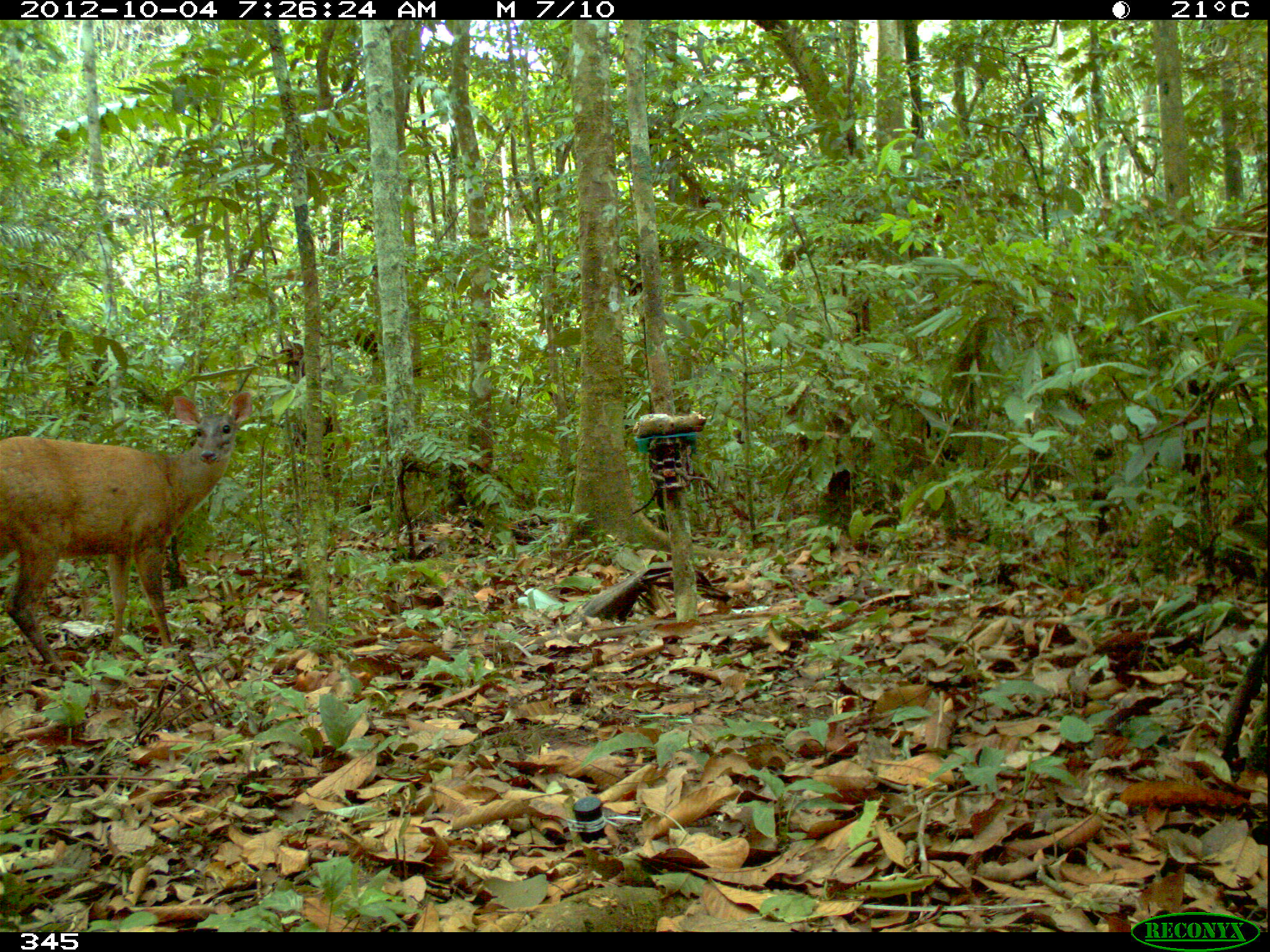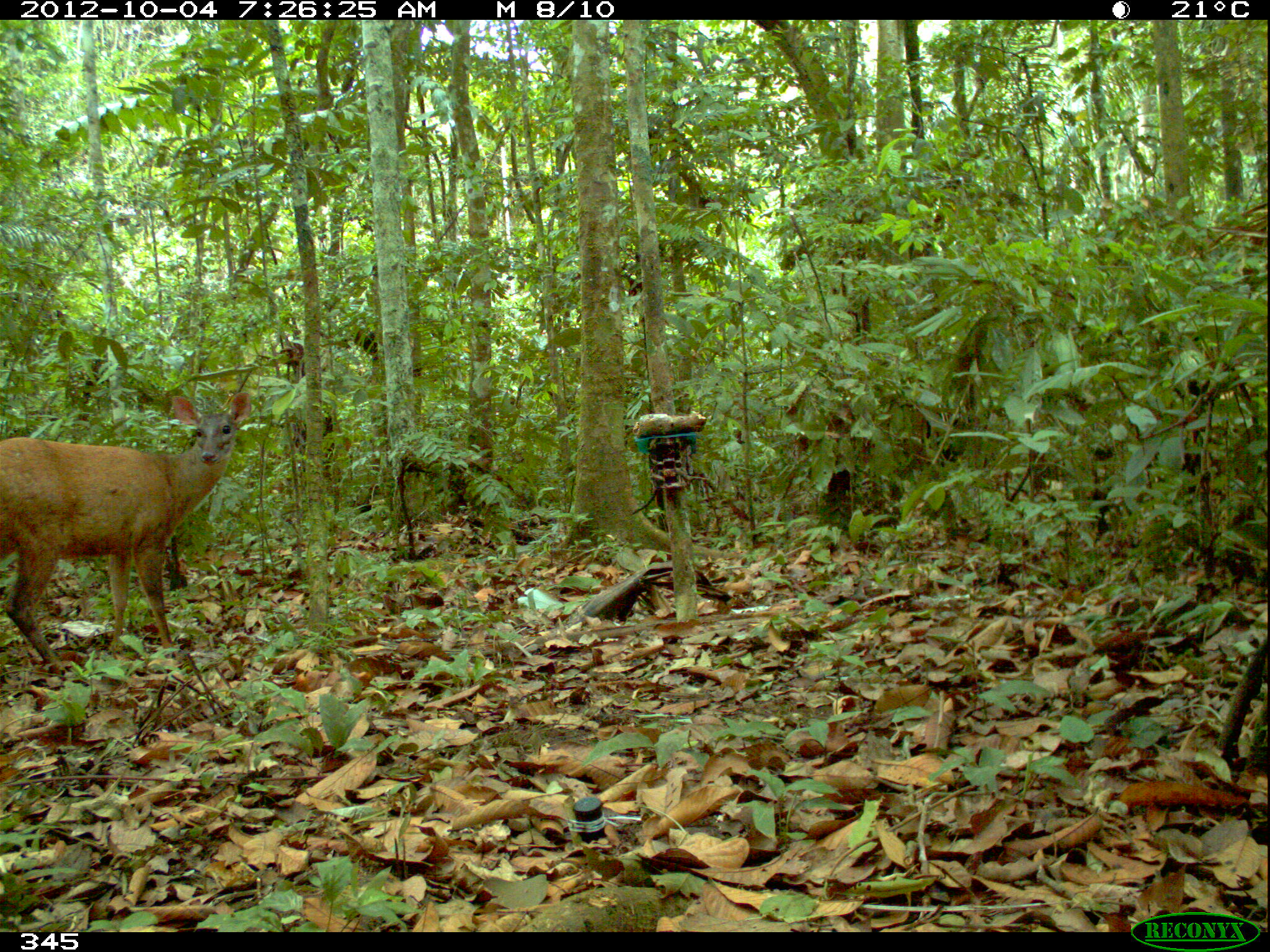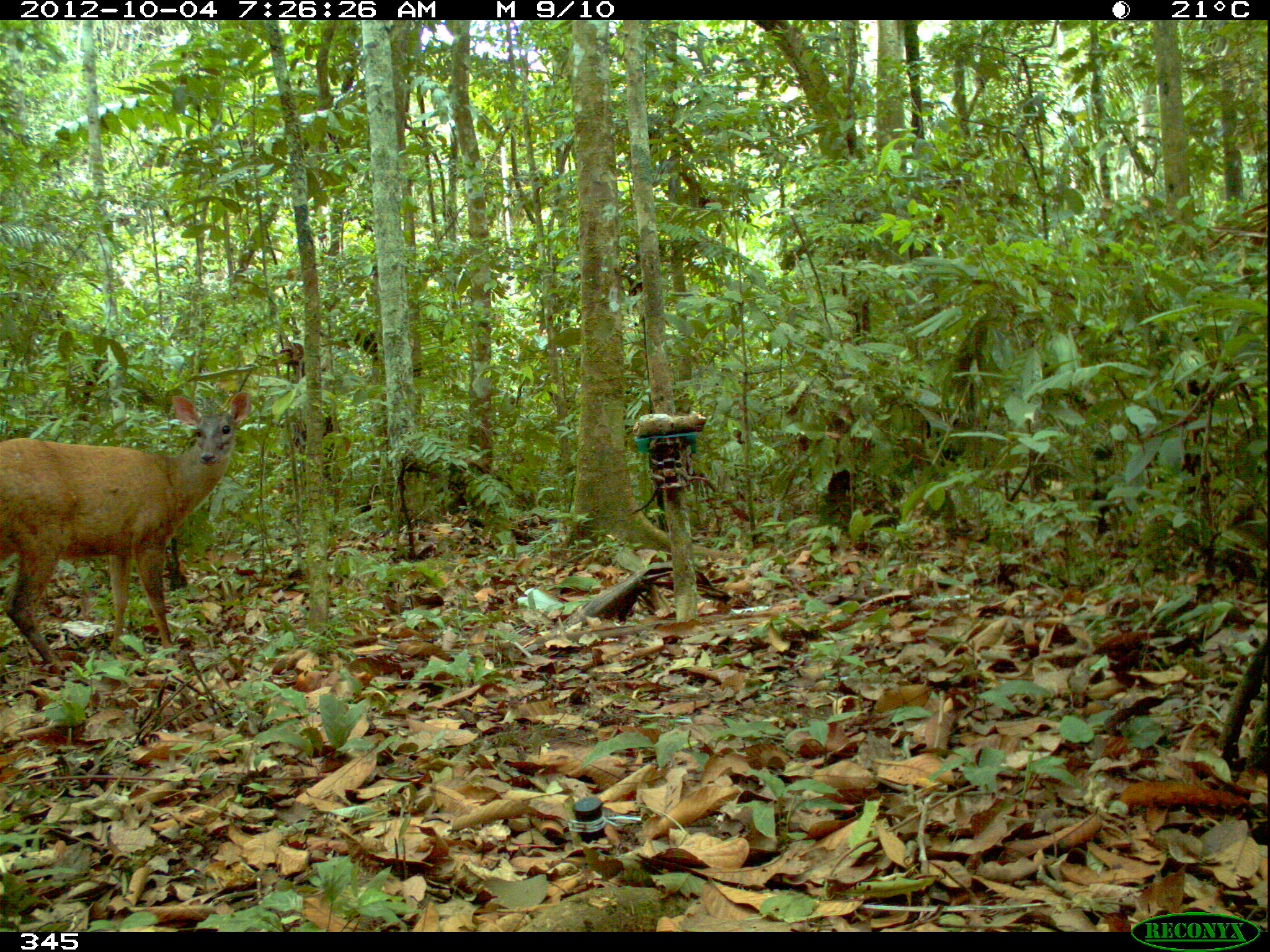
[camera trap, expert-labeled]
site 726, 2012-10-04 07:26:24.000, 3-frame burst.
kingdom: Animalia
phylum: Chordata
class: Mammalia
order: Artiodactyla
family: Cervidae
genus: Mazama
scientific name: Mazama americana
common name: red brocket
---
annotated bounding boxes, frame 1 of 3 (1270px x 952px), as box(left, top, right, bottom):
mazama americana: box(1, 393, 252, 666)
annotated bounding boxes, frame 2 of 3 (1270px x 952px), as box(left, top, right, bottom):
mazama americana: box(0, 393, 252, 677)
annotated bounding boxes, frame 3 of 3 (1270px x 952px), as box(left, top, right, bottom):
mazama americana: box(0, 391, 250, 674)